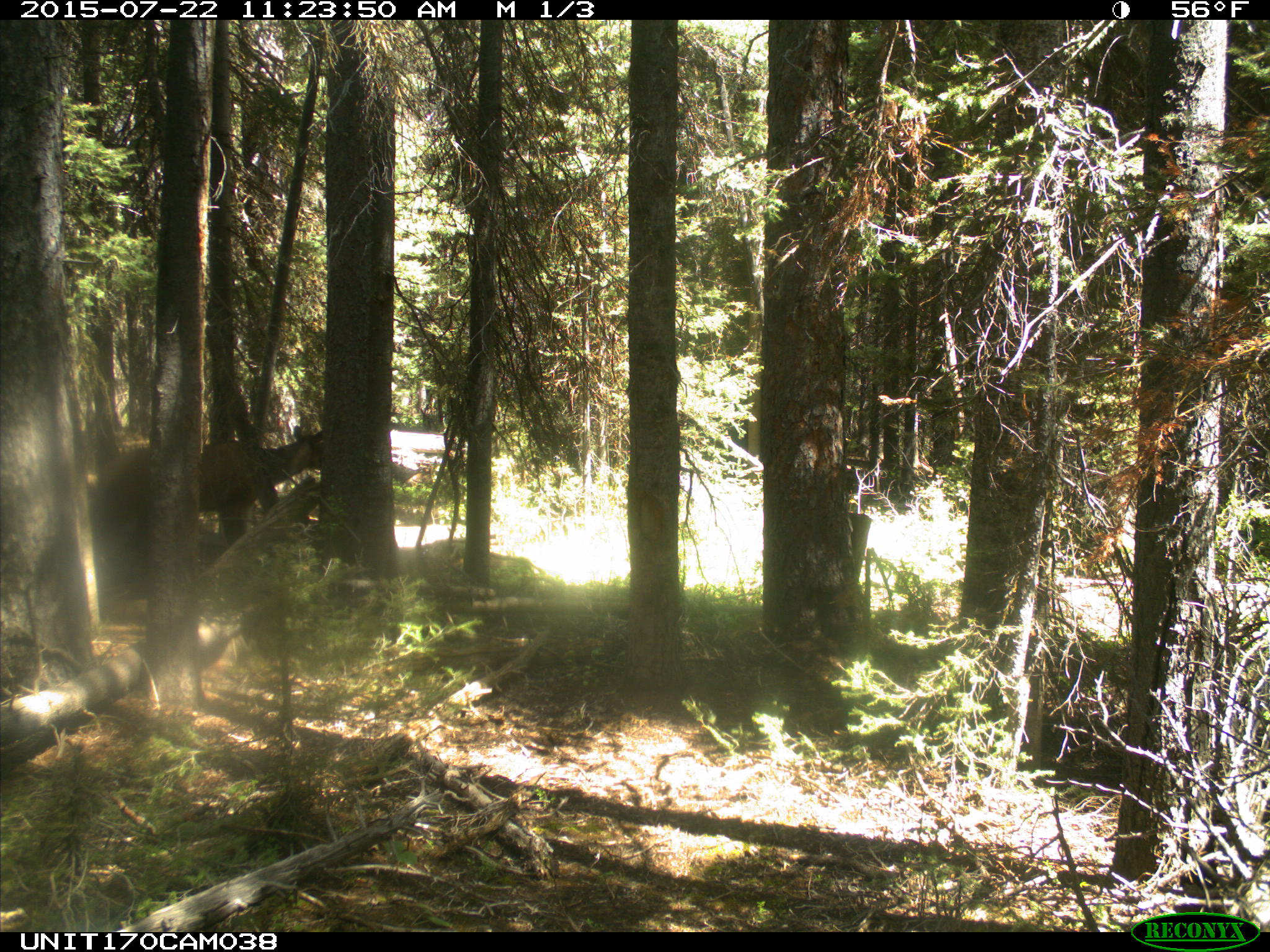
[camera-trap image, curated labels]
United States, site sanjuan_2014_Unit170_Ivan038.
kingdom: Animalia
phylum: Chordata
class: Mammalia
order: Artiodactyla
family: Cervidae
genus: Cervus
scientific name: Cervus elaphus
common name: red deer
Cervus elaphus (red deer).